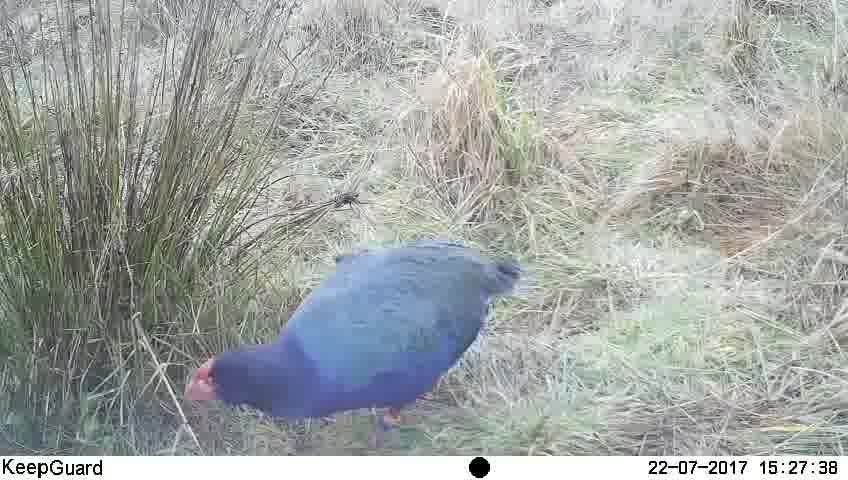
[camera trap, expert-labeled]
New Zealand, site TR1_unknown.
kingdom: Animalia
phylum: Chordata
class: Aves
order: Gruiformes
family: Rallidae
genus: Porphyrio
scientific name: Porphyrio mantelli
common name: takahe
Takahe (Porphyrio mantelli).